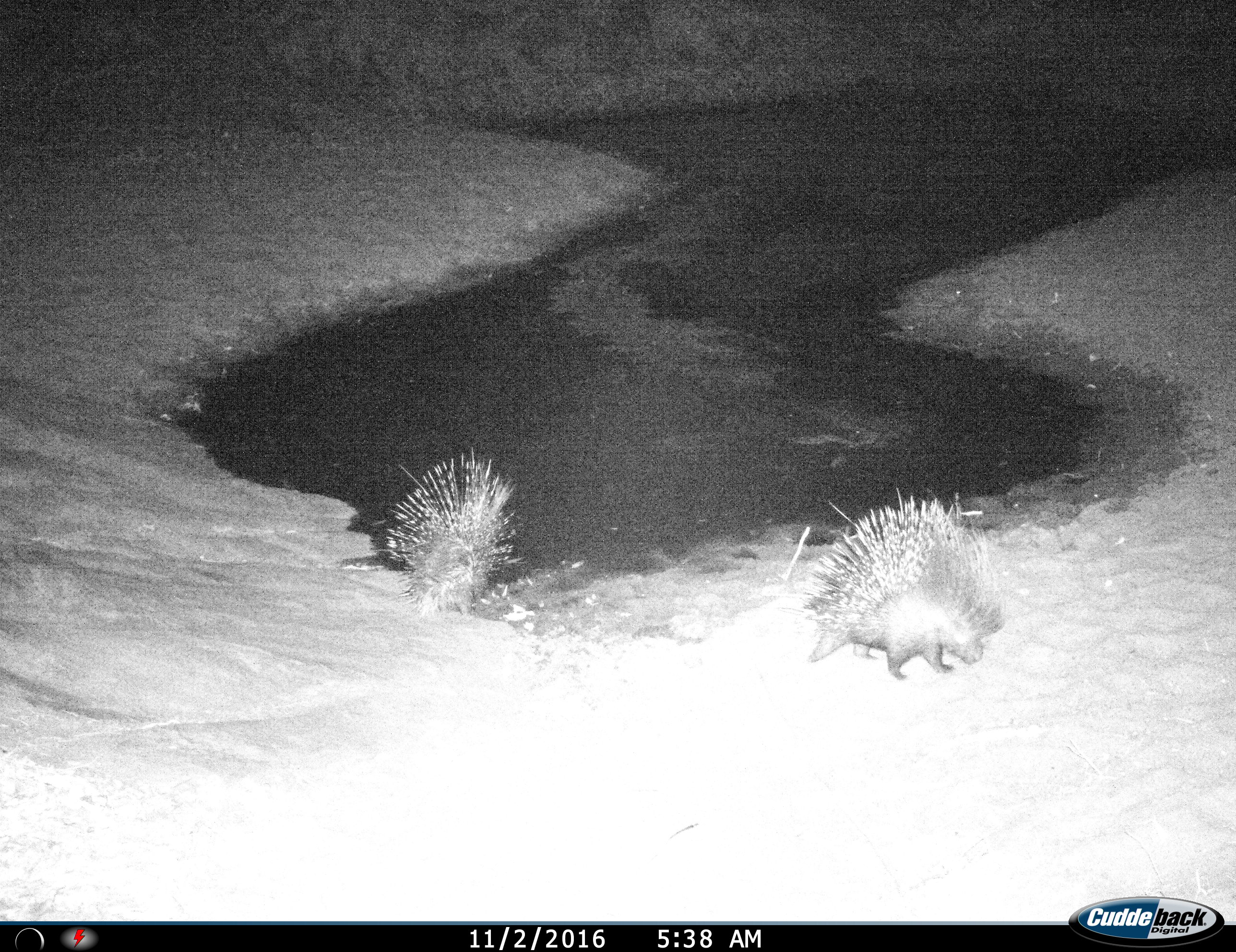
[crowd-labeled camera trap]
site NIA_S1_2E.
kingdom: Animalia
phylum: Chordata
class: Mammalia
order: Rodentia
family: Hystricidae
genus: Hystrix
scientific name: Hystrix cristata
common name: crested porcupine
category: porcupine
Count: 2.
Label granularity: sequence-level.